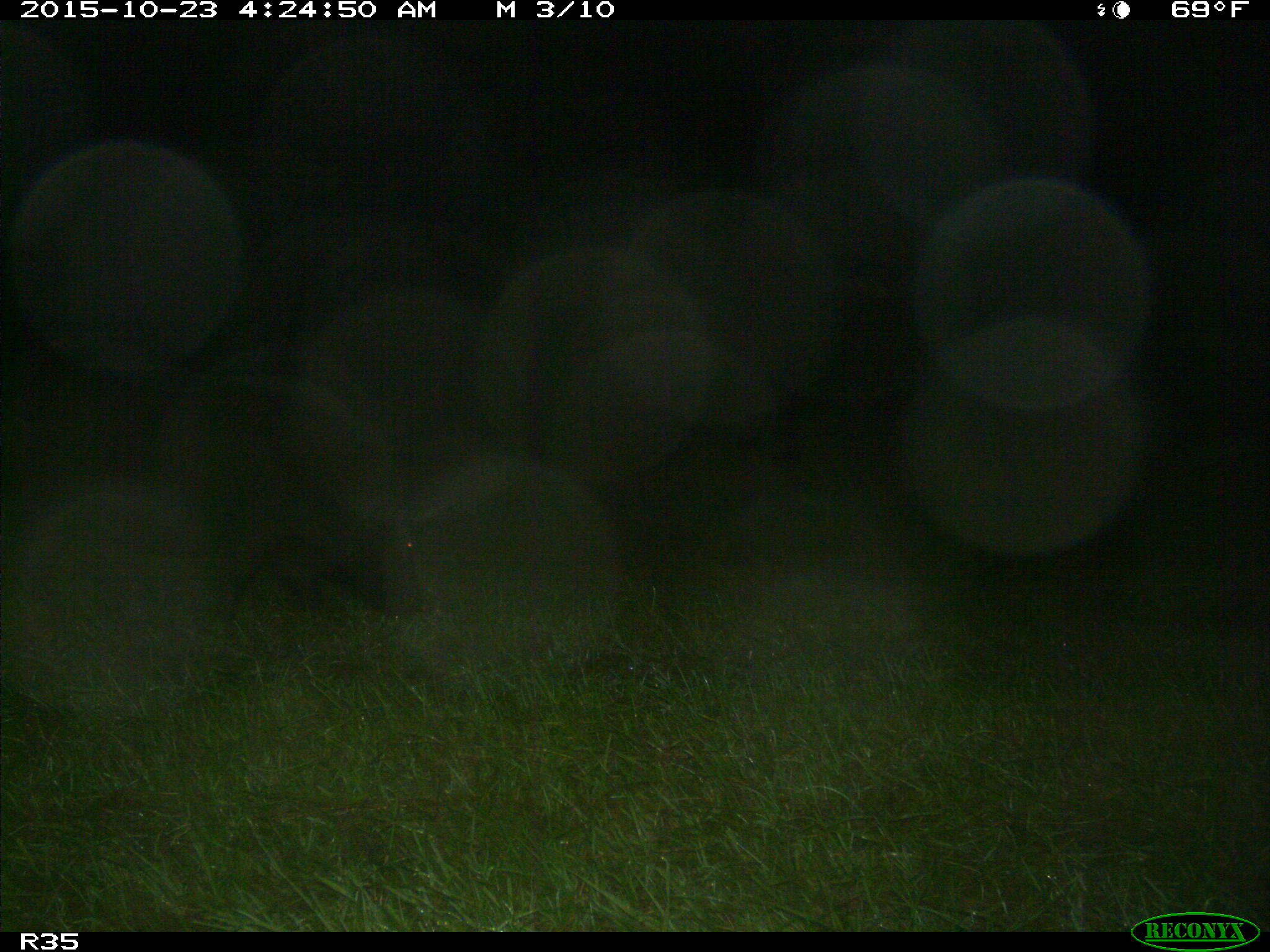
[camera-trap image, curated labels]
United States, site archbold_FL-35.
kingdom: Animalia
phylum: Chordata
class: Mammalia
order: Artiodactyla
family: Suidae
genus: Sus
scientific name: Sus scrofa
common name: wild boar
Sus scrofa (wild boar).